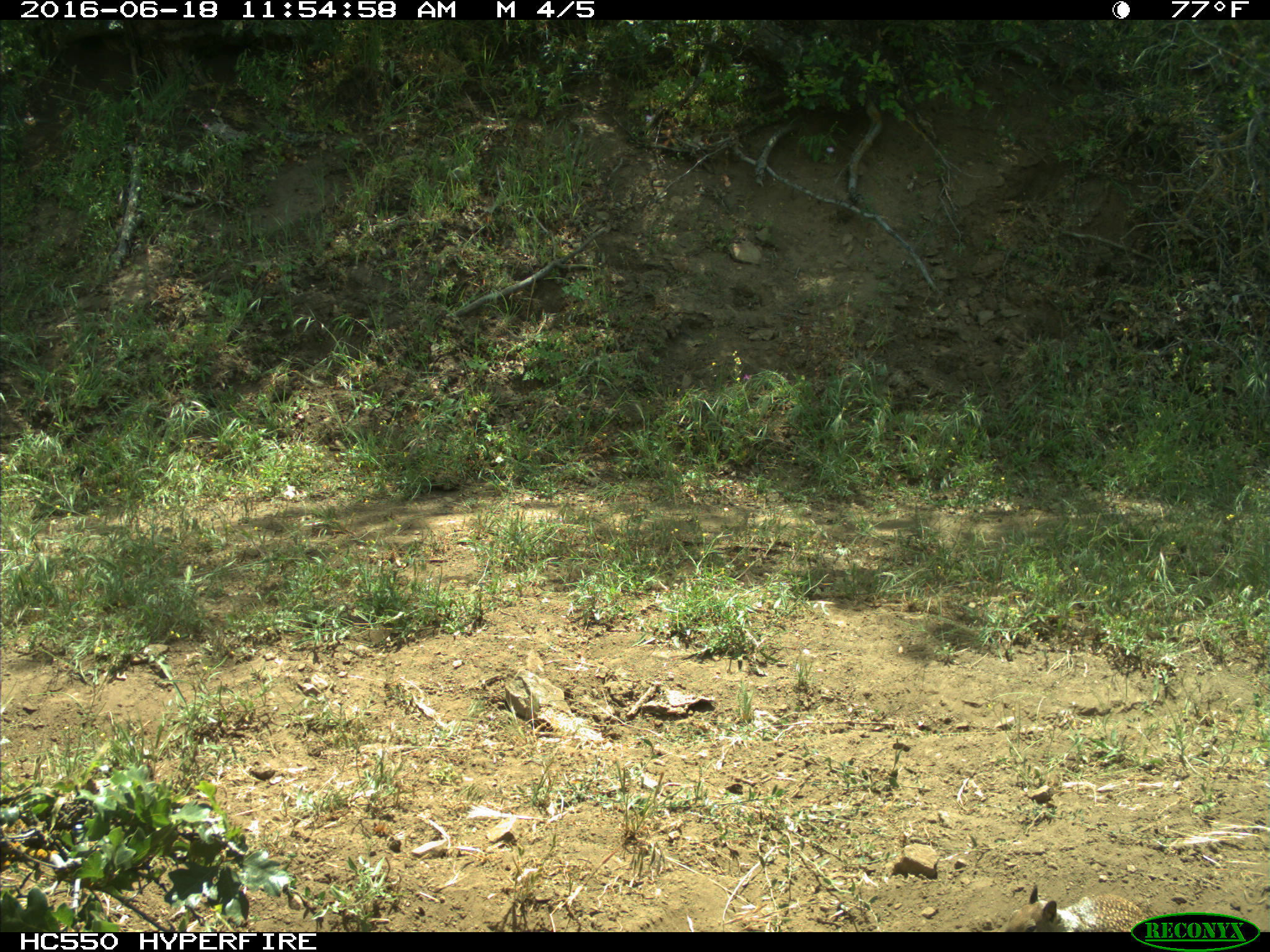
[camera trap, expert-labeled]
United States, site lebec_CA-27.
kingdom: Animalia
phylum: Chordata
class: Mammalia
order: Rodentia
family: Sciuridae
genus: Otospermophilus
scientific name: Otospermophilus beecheyi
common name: california ground squirrel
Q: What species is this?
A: Otospermophilus beecheyi (california ground squirrel).